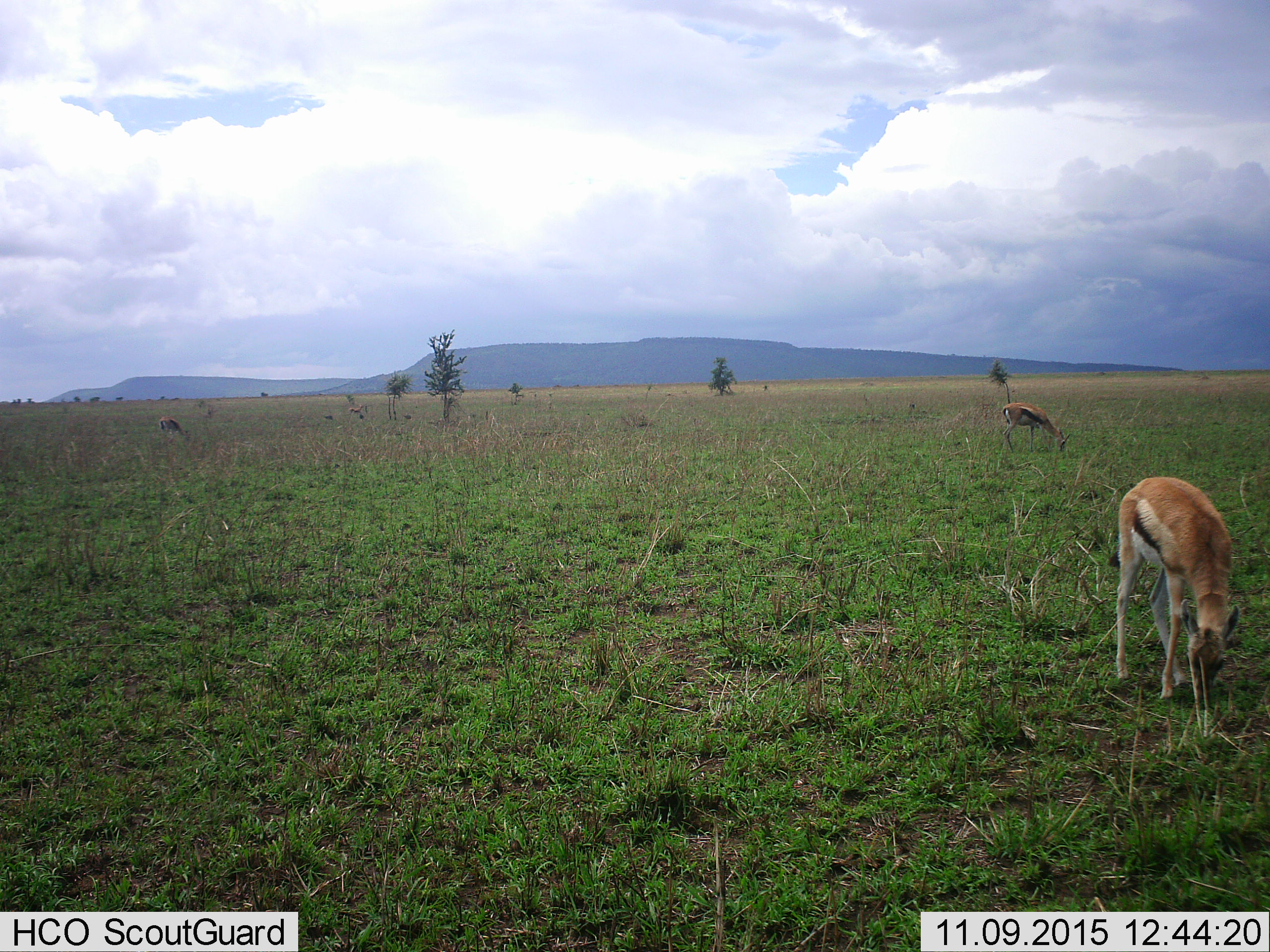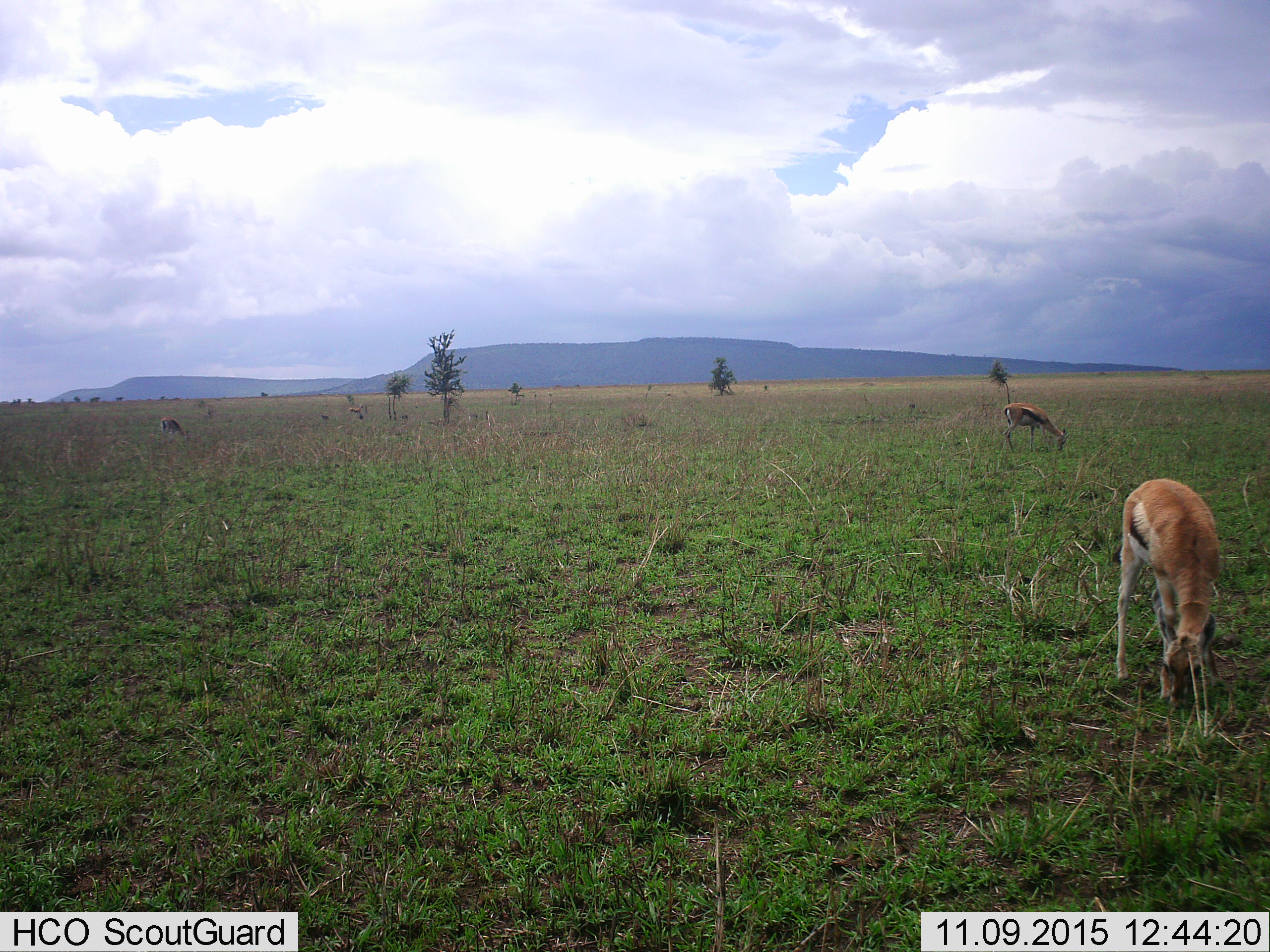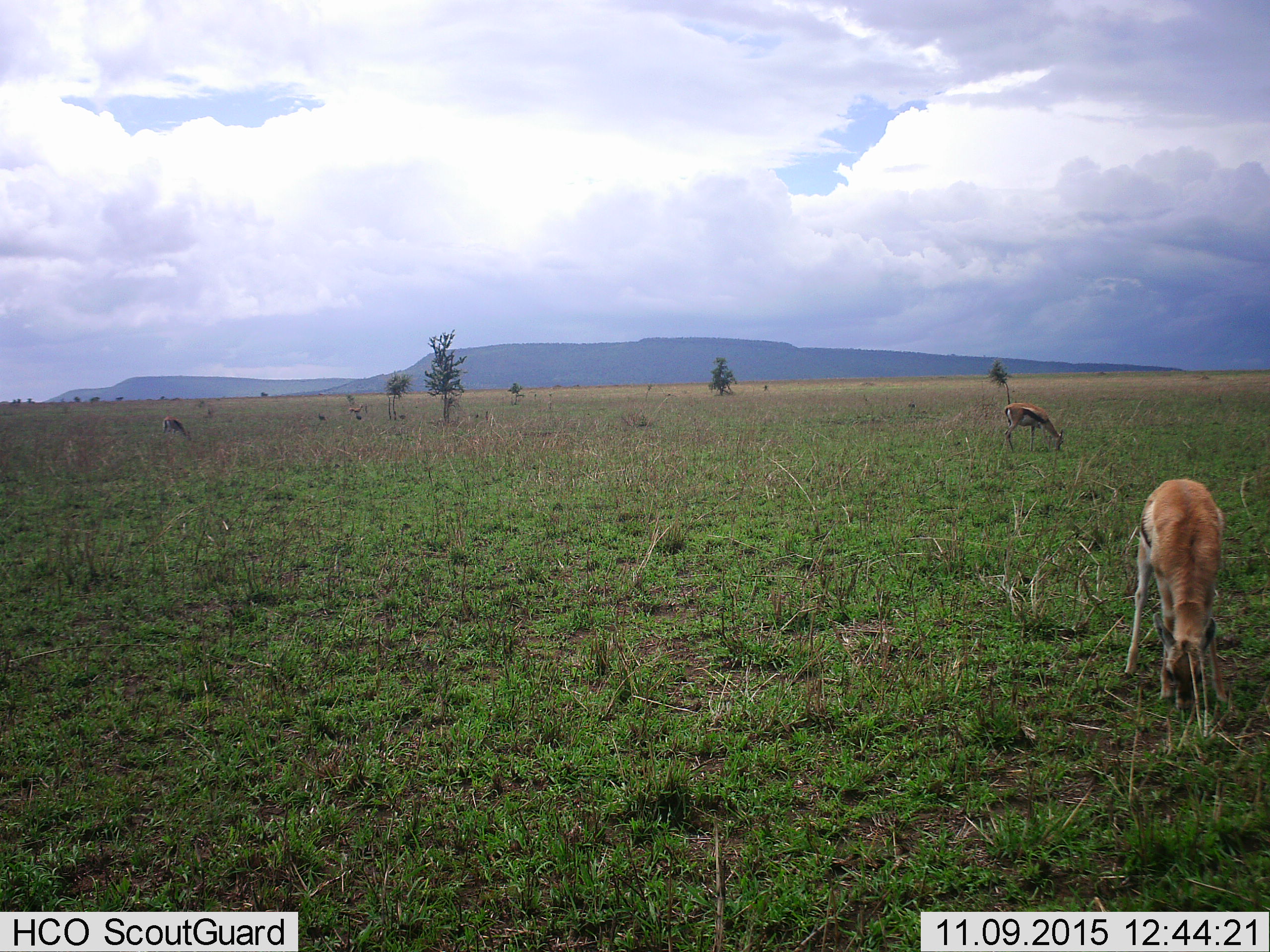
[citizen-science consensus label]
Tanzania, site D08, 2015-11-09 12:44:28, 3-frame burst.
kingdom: Animalia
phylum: Chordata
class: Mammalia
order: Artiodactyla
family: Bovidae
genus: Eudorcas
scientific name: Eudorcas thomsonii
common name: thomson's gazelle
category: gazellethomsons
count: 4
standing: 27%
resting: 0%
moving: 0%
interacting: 0%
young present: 7%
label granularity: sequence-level